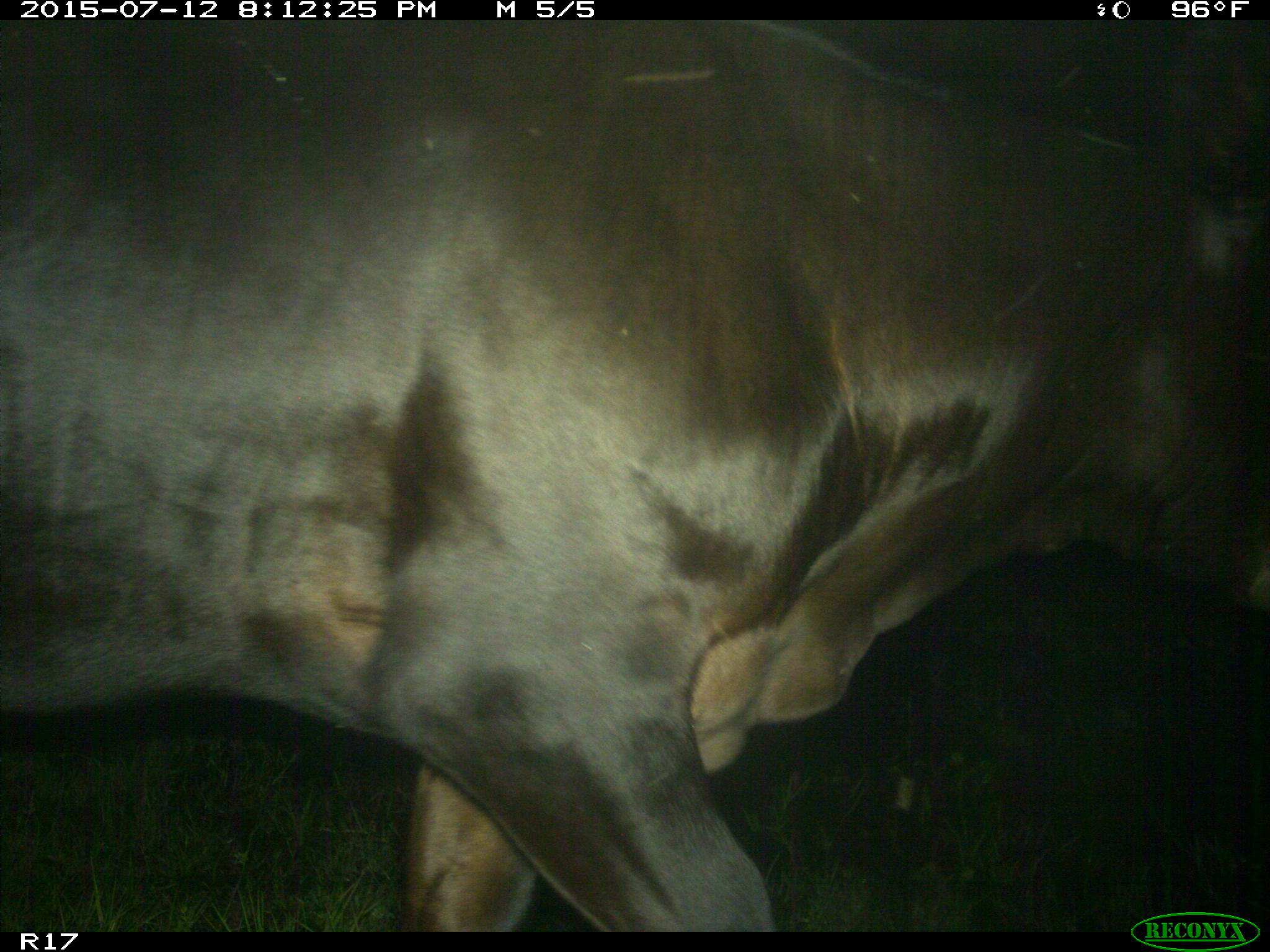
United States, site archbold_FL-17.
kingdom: Animalia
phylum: Chordata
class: Mammalia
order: Artiodactyla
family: Bovidae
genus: Bos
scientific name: Bos taurus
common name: domestic cow